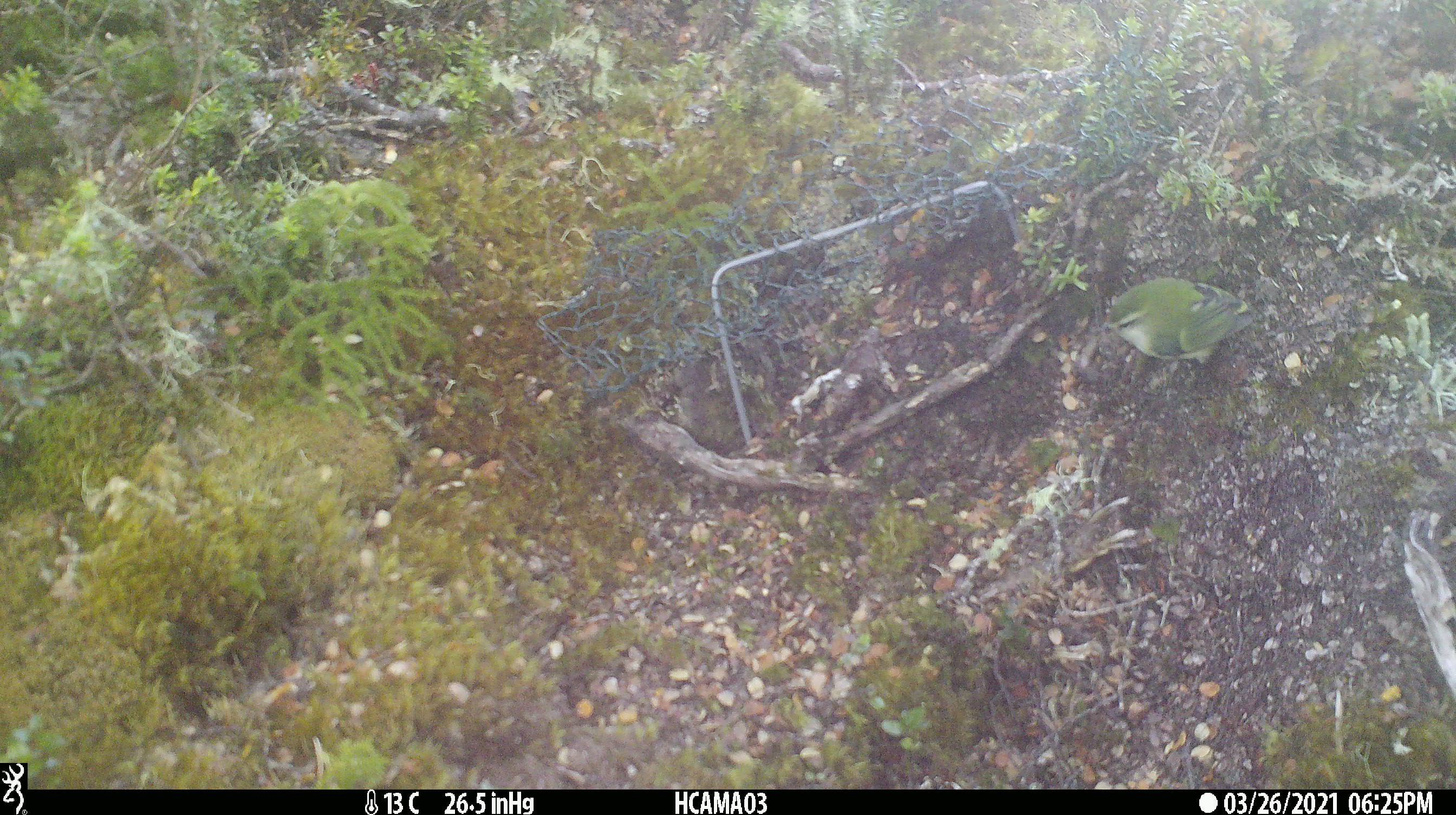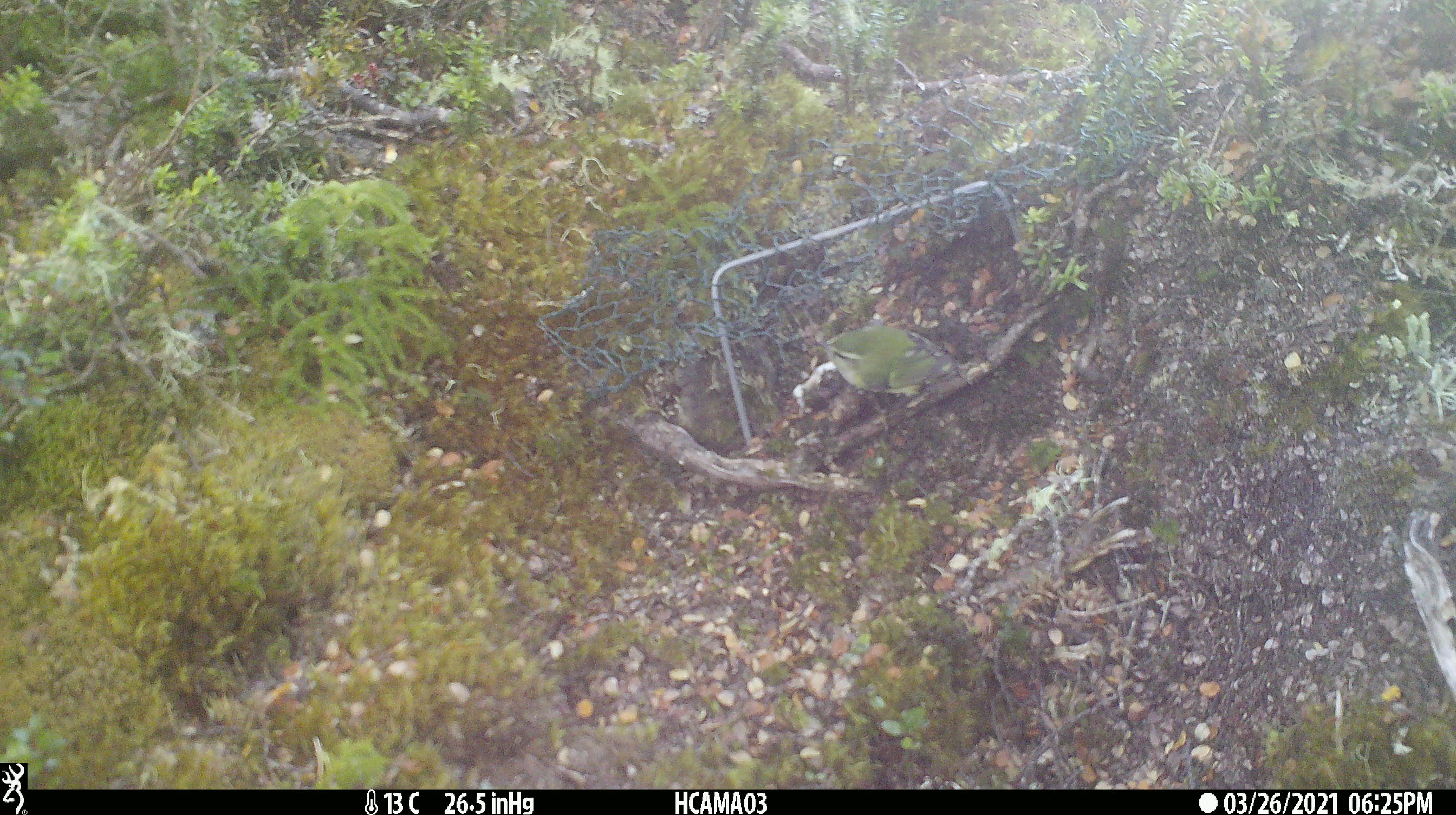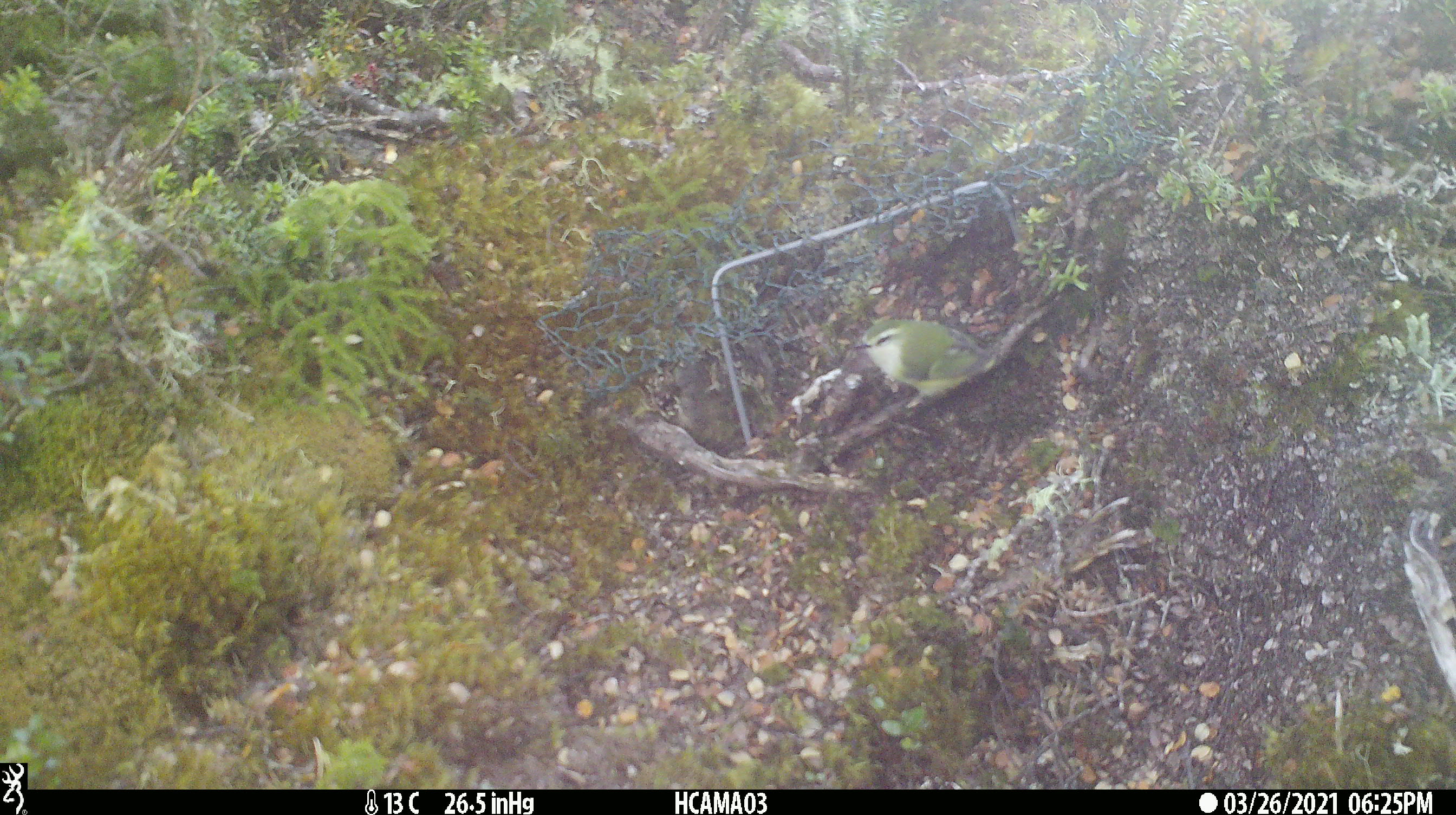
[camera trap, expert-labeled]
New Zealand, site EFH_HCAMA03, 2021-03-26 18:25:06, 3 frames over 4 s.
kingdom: Animalia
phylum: Chordata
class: Aves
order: Passeriformes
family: Acanthisittidae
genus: Acanthisitta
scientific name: Acanthisitta chloris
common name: rifleman